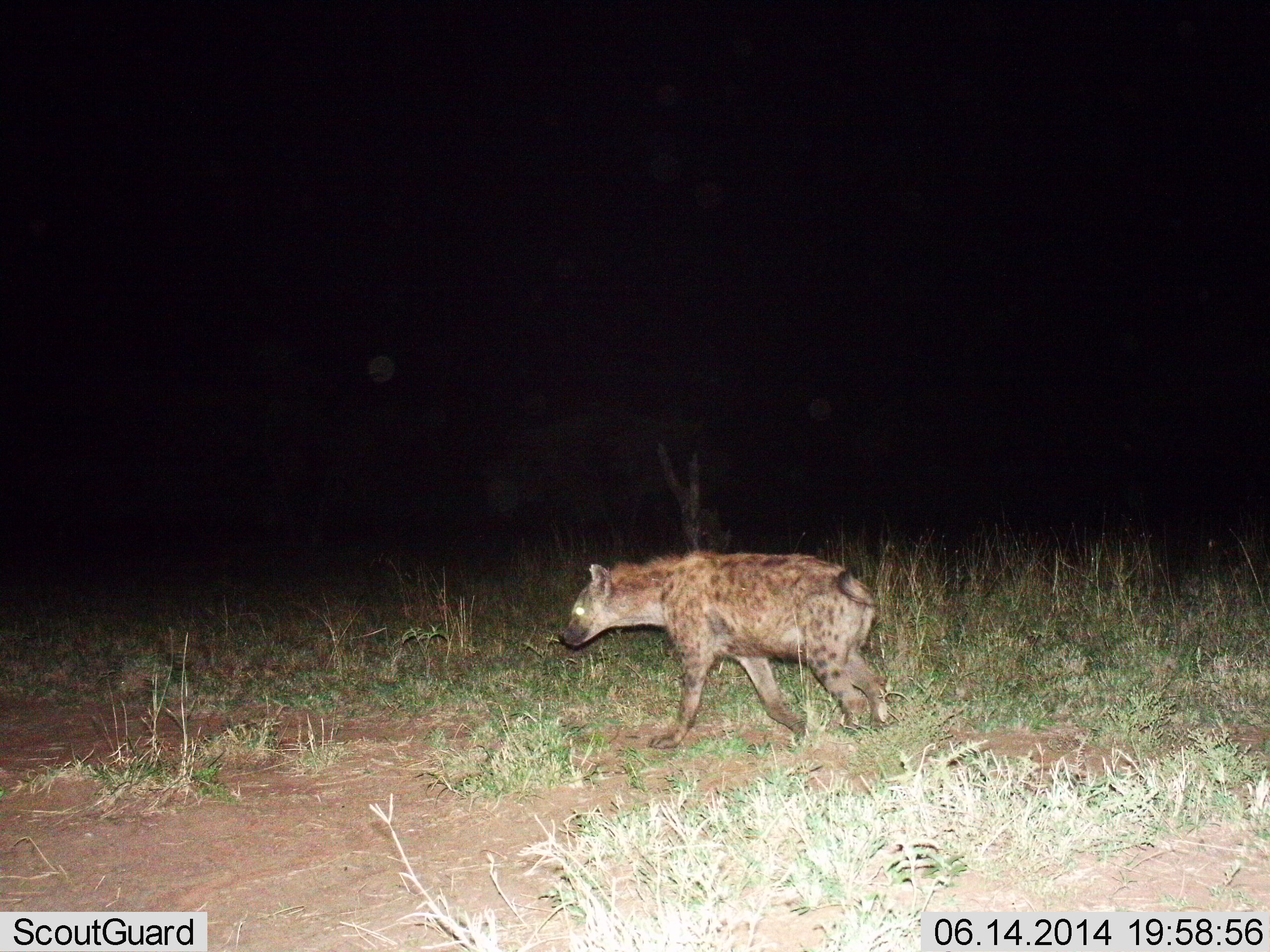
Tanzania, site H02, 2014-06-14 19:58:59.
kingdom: Animalia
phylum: Chordata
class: Mammalia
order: Carnivora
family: Hyaenidae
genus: Crocuta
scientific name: Crocuta crocuta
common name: spotted hyena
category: hyenaspotted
Hyenaspotted (spotted hyena) (Crocuta crocuta), count 1. Behavior (volunteer vote fractions): standing 0%, resting 0%, moving 100%, interacting 0%. Young present (vote fraction): 0%. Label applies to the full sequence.